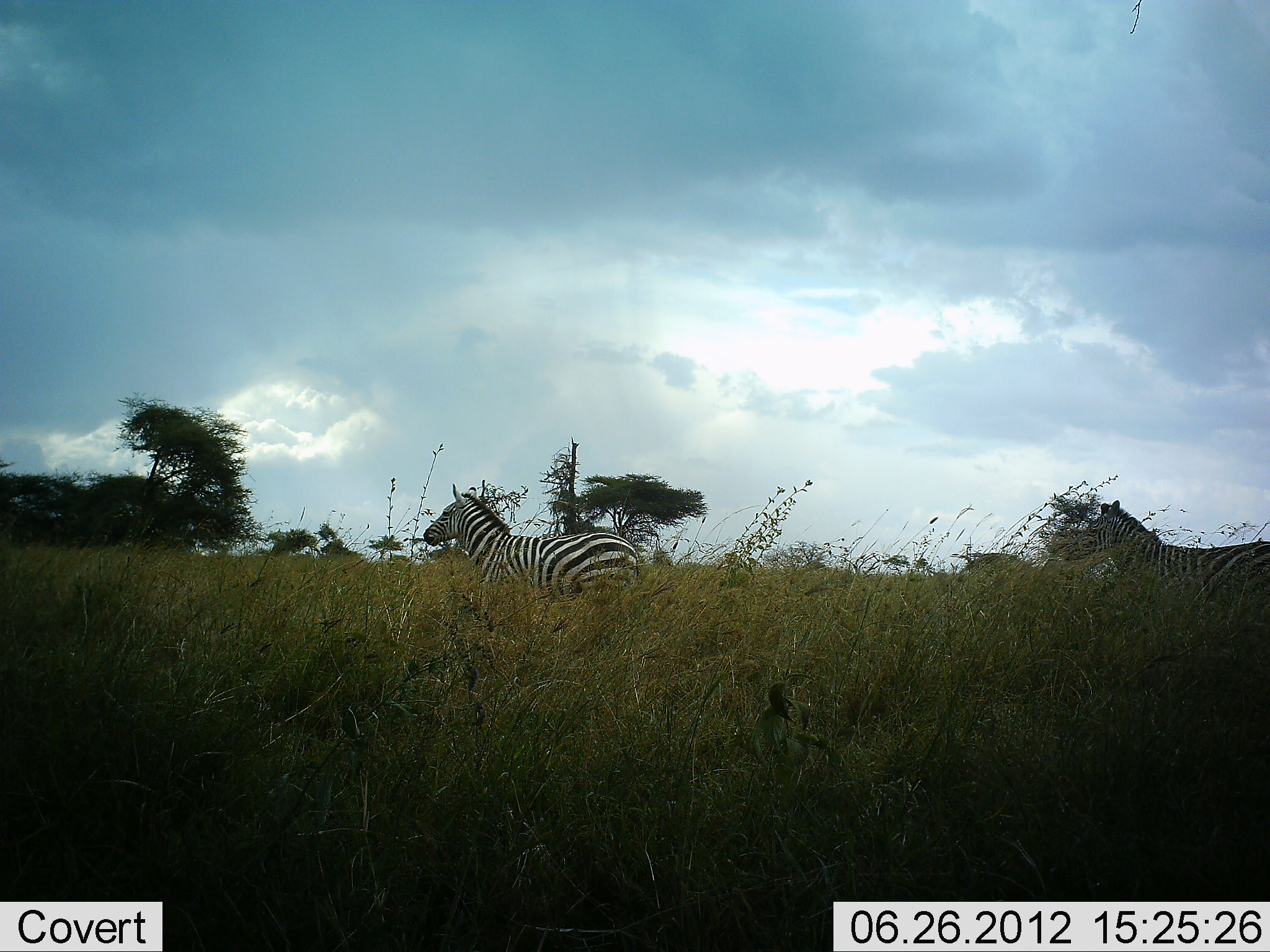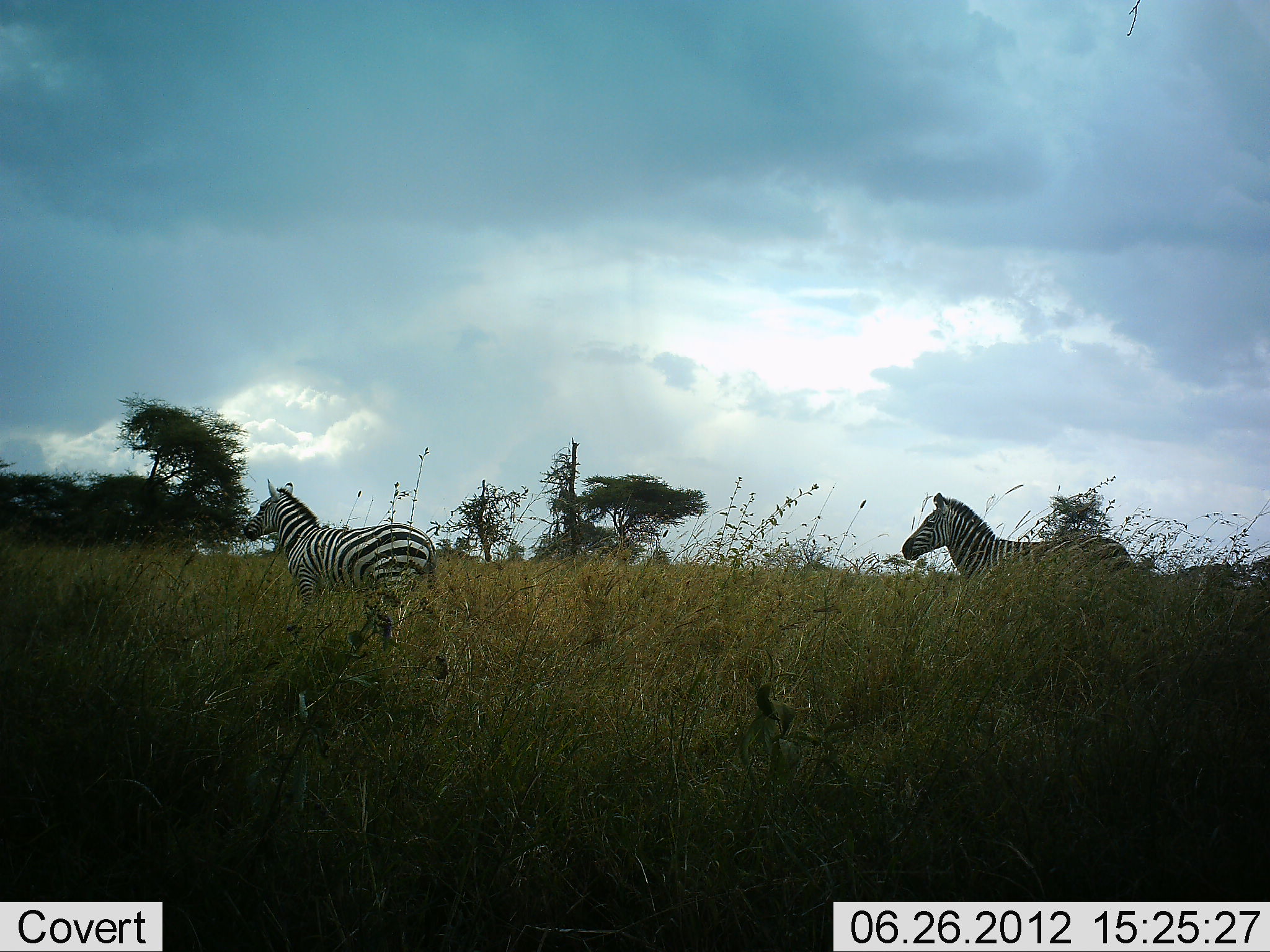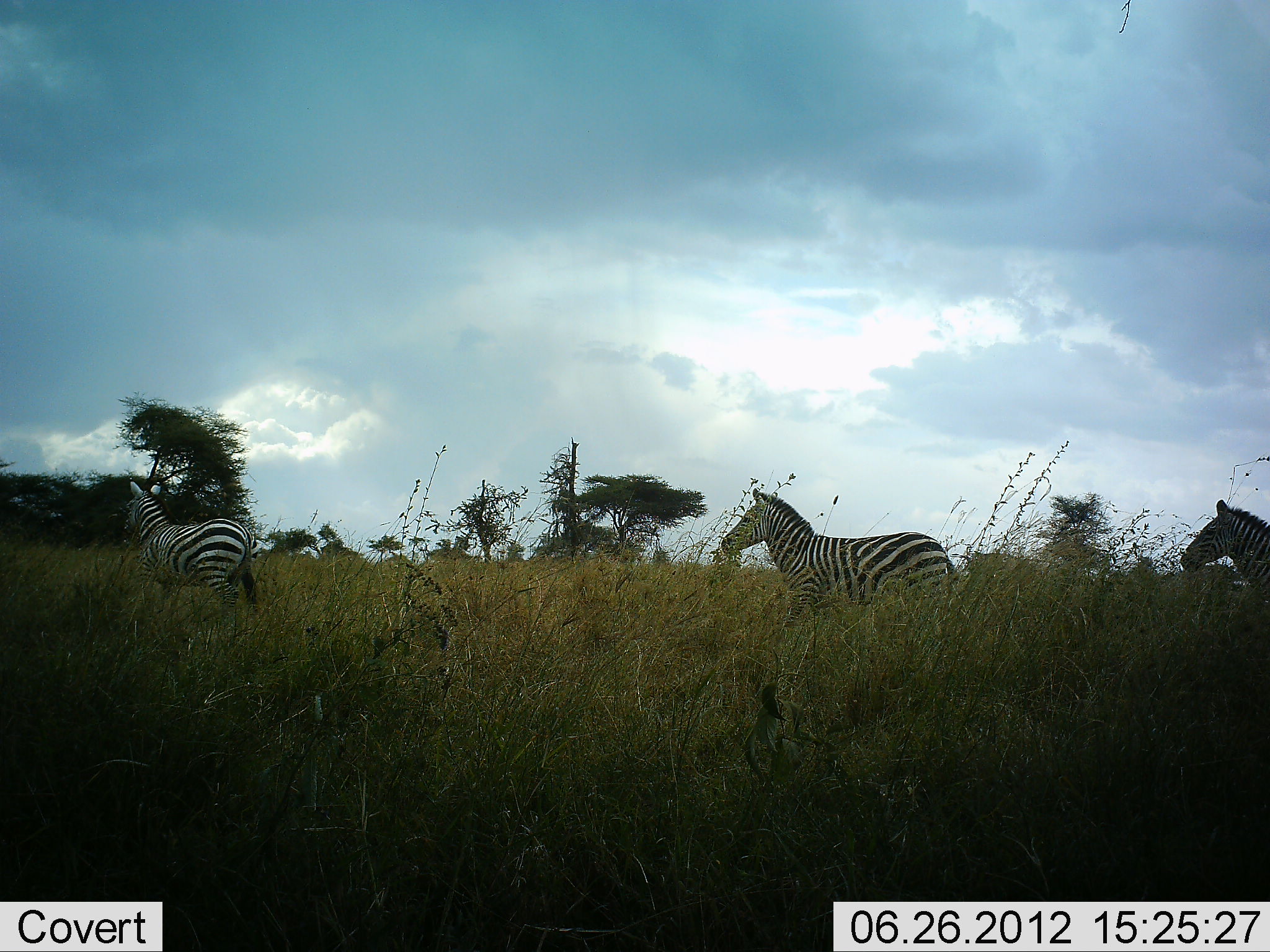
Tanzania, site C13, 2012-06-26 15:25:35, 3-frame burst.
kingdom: Animalia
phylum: Chordata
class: Mammalia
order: Perissodactyla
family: Equidae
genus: Equus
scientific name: Equus quagga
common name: plains zebra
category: zebra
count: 2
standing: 70%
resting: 0%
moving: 50%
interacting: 0%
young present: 0%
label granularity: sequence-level